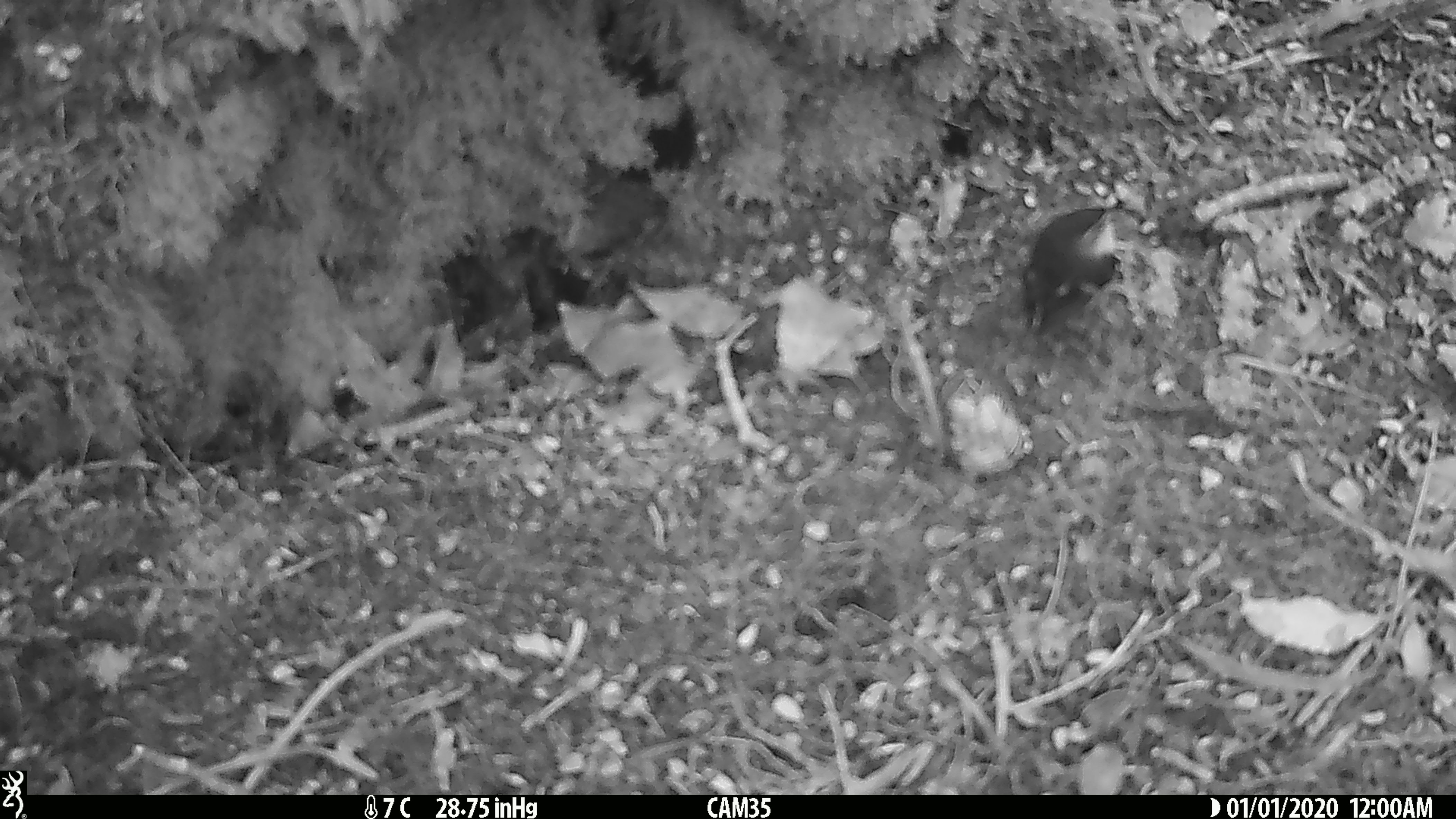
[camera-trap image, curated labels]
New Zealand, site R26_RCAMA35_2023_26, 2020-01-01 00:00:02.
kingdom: Animalia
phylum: Chordata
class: Aves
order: Passeriformes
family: Acanthisittidae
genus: Acanthisitta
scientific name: Acanthisitta chloris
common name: rifleman